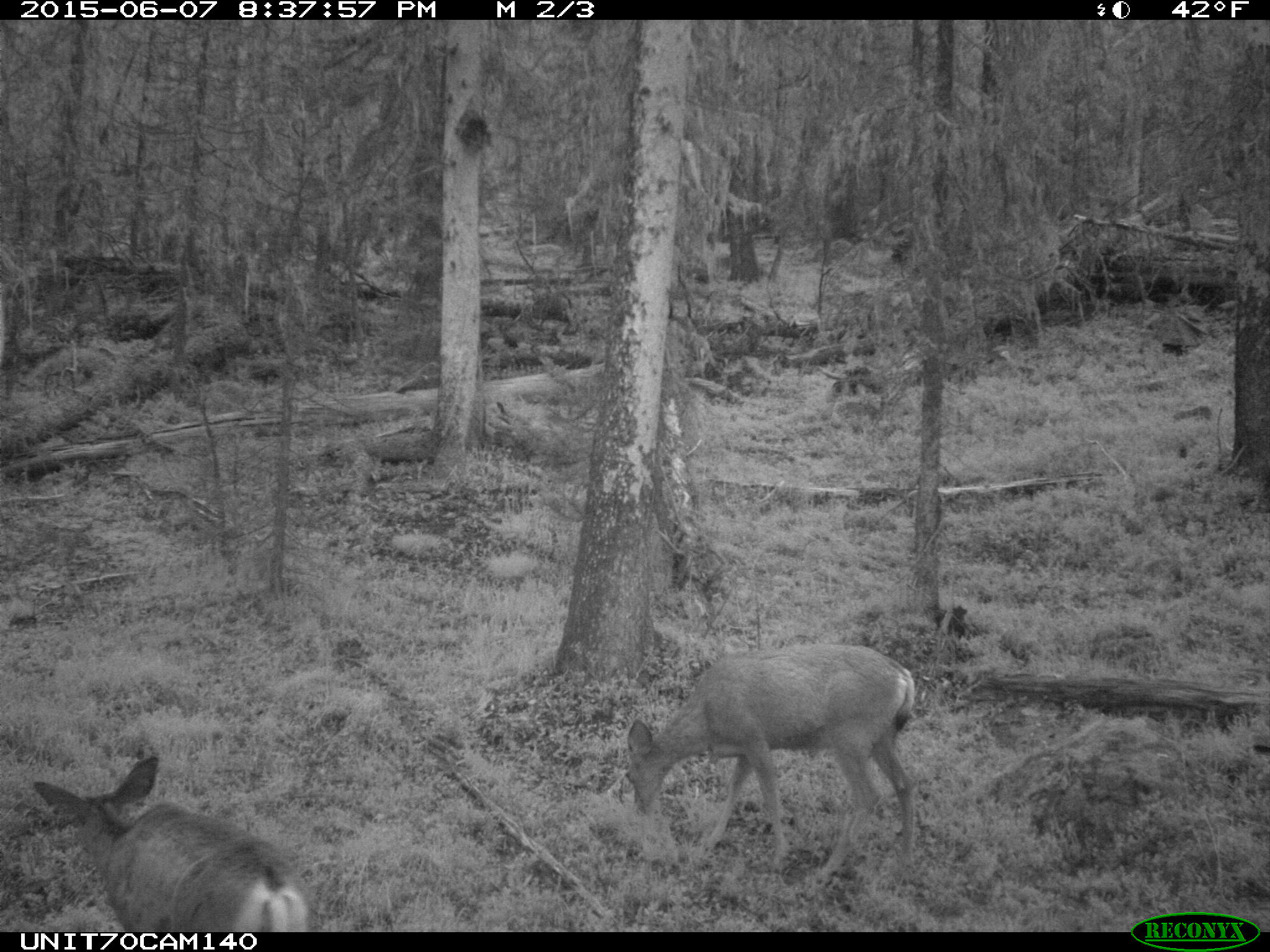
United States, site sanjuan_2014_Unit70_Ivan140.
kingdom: Animalia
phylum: Chordata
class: Mammalia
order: Artiodactyla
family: Cervidae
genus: Odocoileus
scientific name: Odocoileus hemionus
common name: mule deer